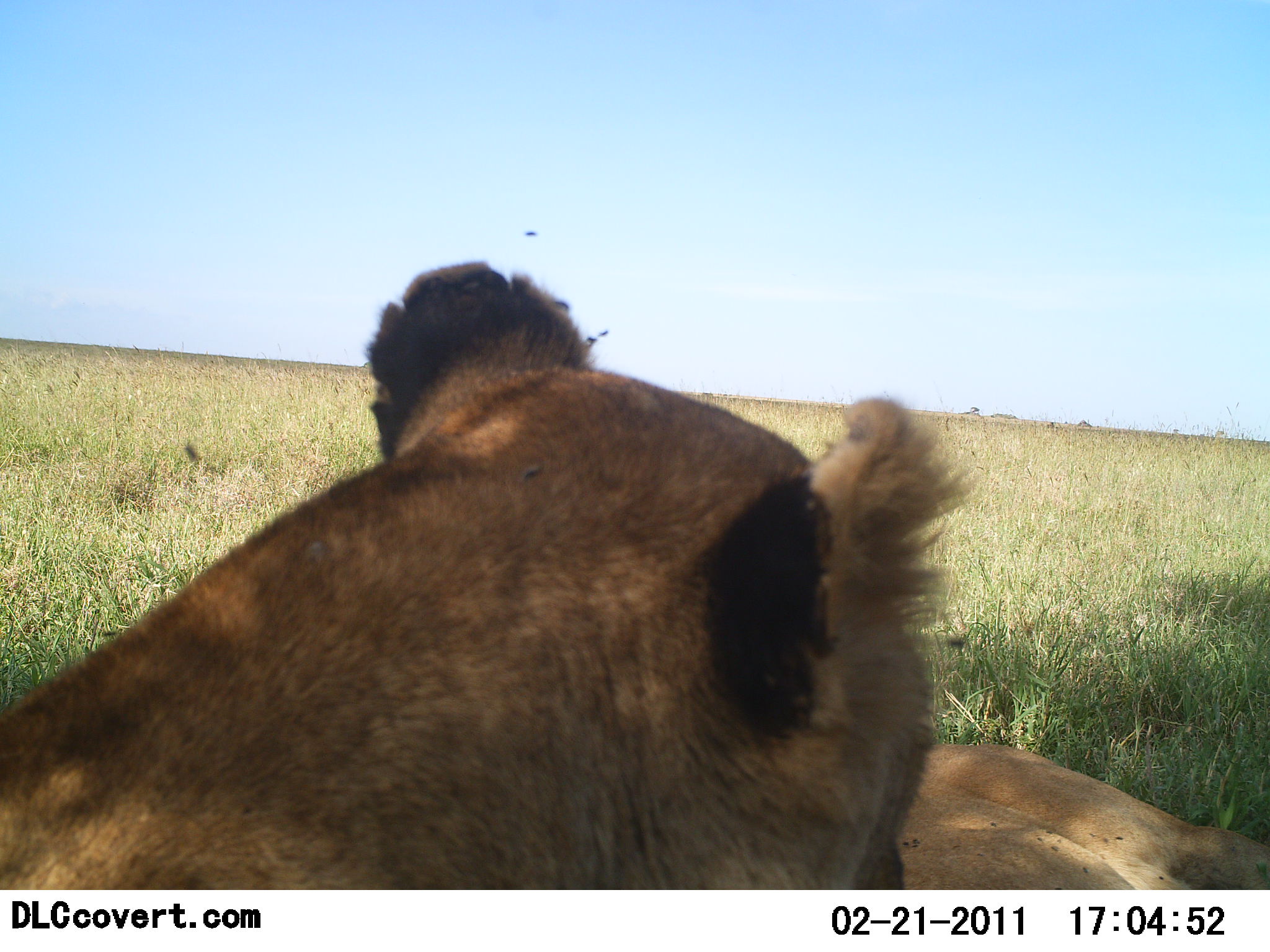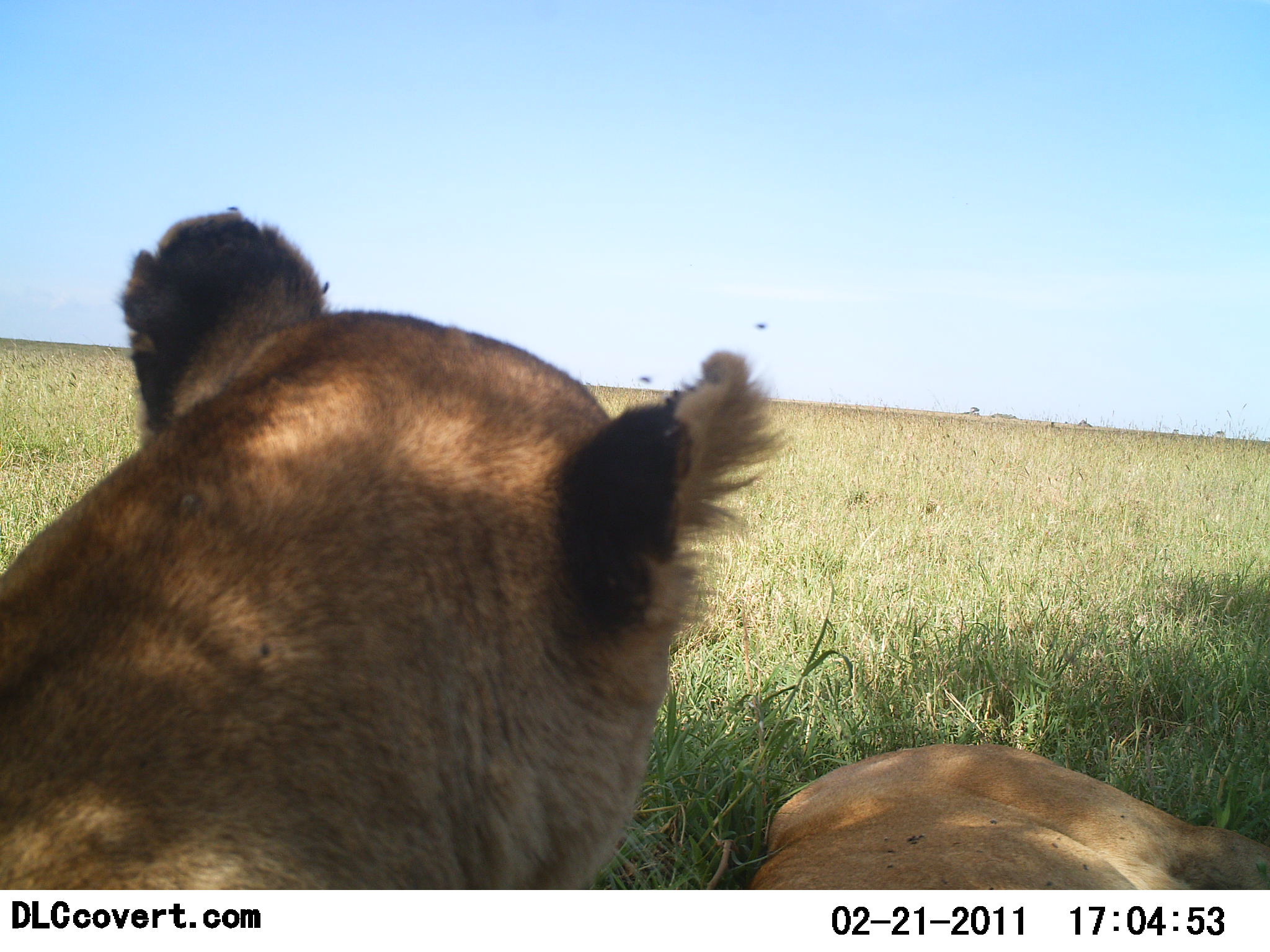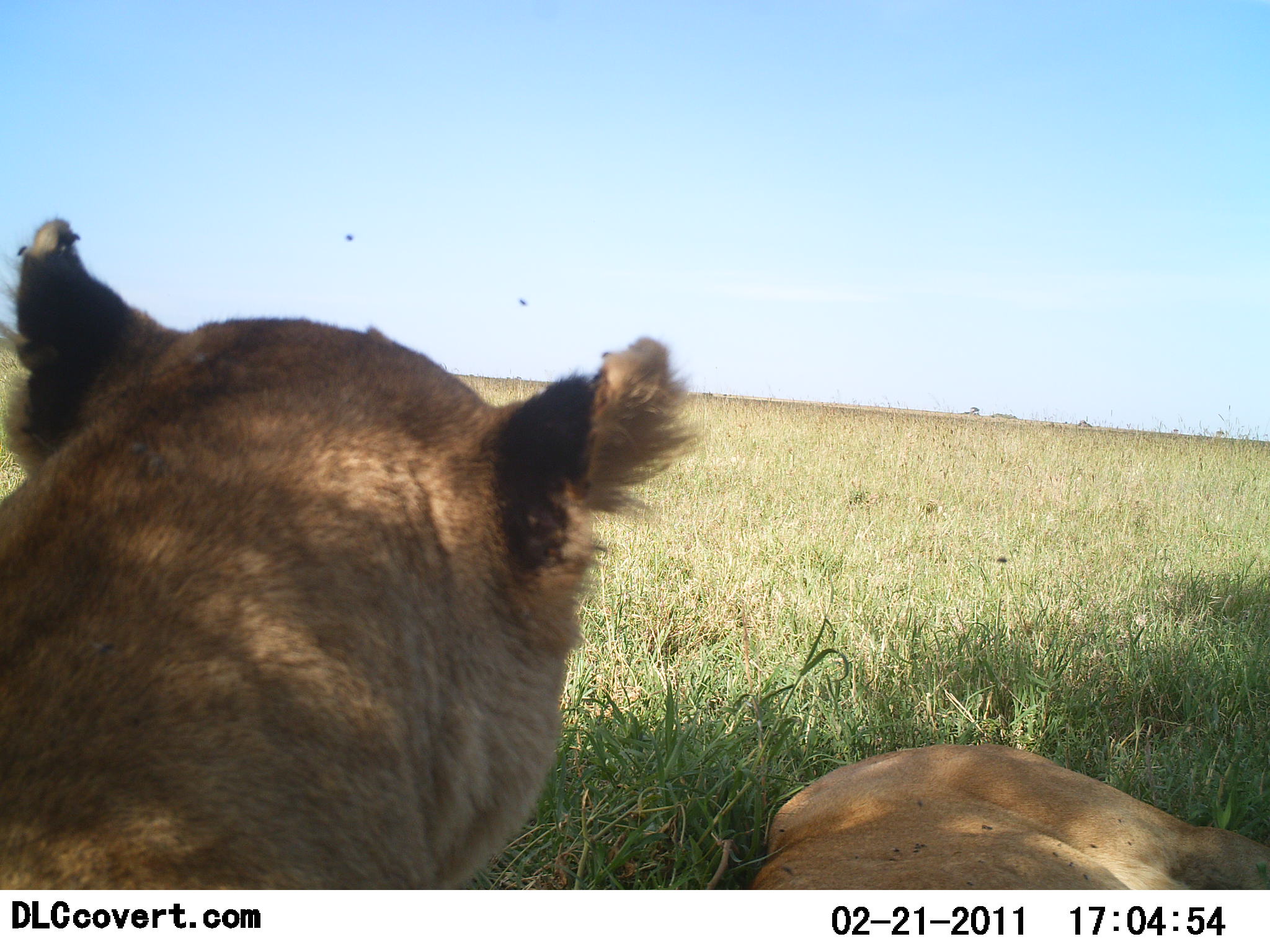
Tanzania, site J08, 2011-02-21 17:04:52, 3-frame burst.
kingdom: Animalia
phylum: Chordata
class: Mammalia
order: Carnivora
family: Felidae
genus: Panthera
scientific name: Panthera leo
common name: lion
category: lionfemale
Lionfemale (lion) (Panthera leo), count 2. Behavior (volunteer vote fractions): standing 0%, resting 100%, moving 0%, interacting 0%. Young present (vote fraction): 0%. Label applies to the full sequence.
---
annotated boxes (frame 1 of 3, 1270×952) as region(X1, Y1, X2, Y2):
animal: region(2, 256, 967, 890)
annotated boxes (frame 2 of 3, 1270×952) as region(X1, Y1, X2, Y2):
animal: region(1, 207, 792, 889); region(750, 744, 1268, 890)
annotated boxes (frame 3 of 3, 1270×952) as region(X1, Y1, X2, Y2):
animal: region(0, 215, 710, 891); region(746, 746, 1270, 891)